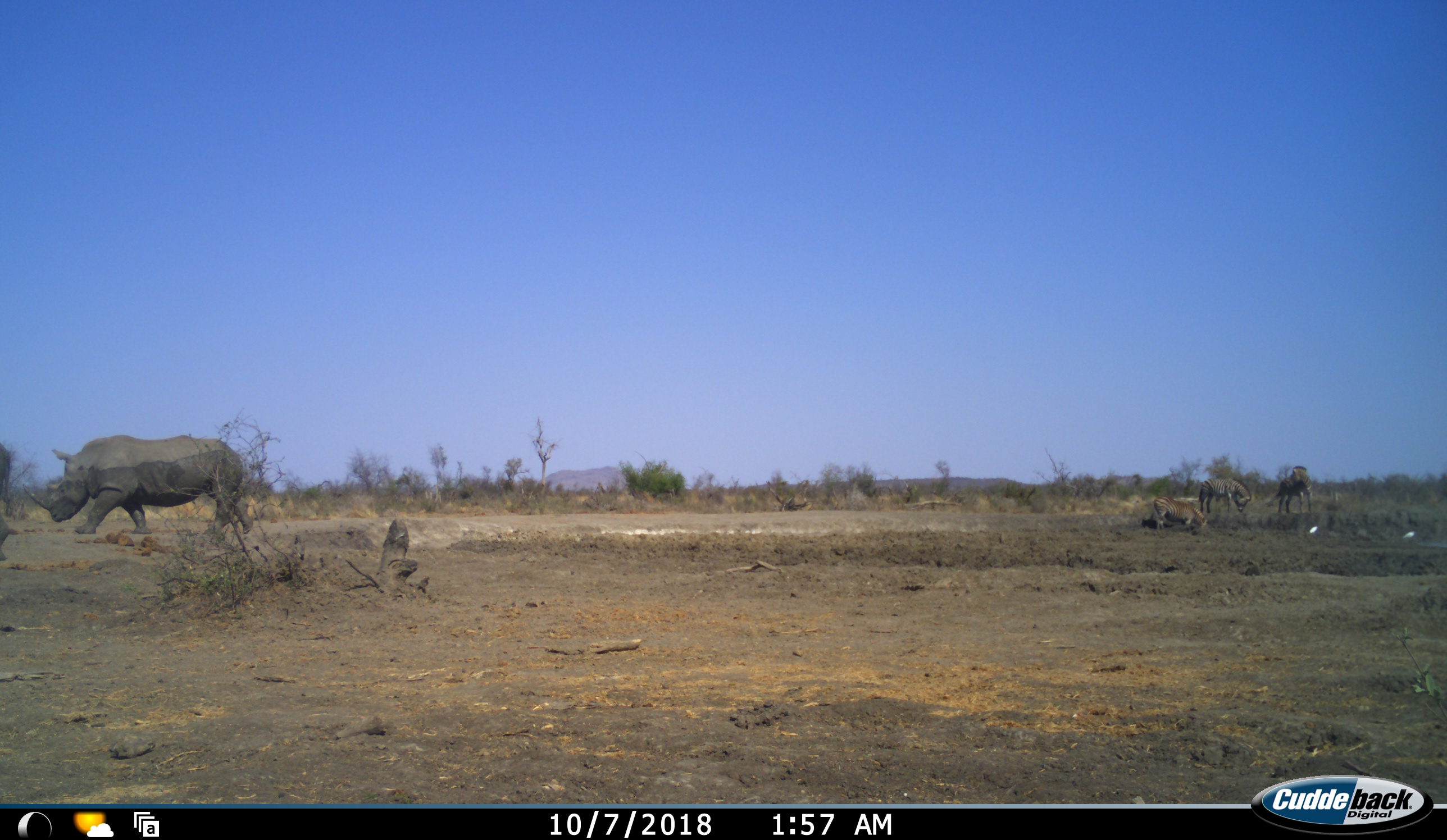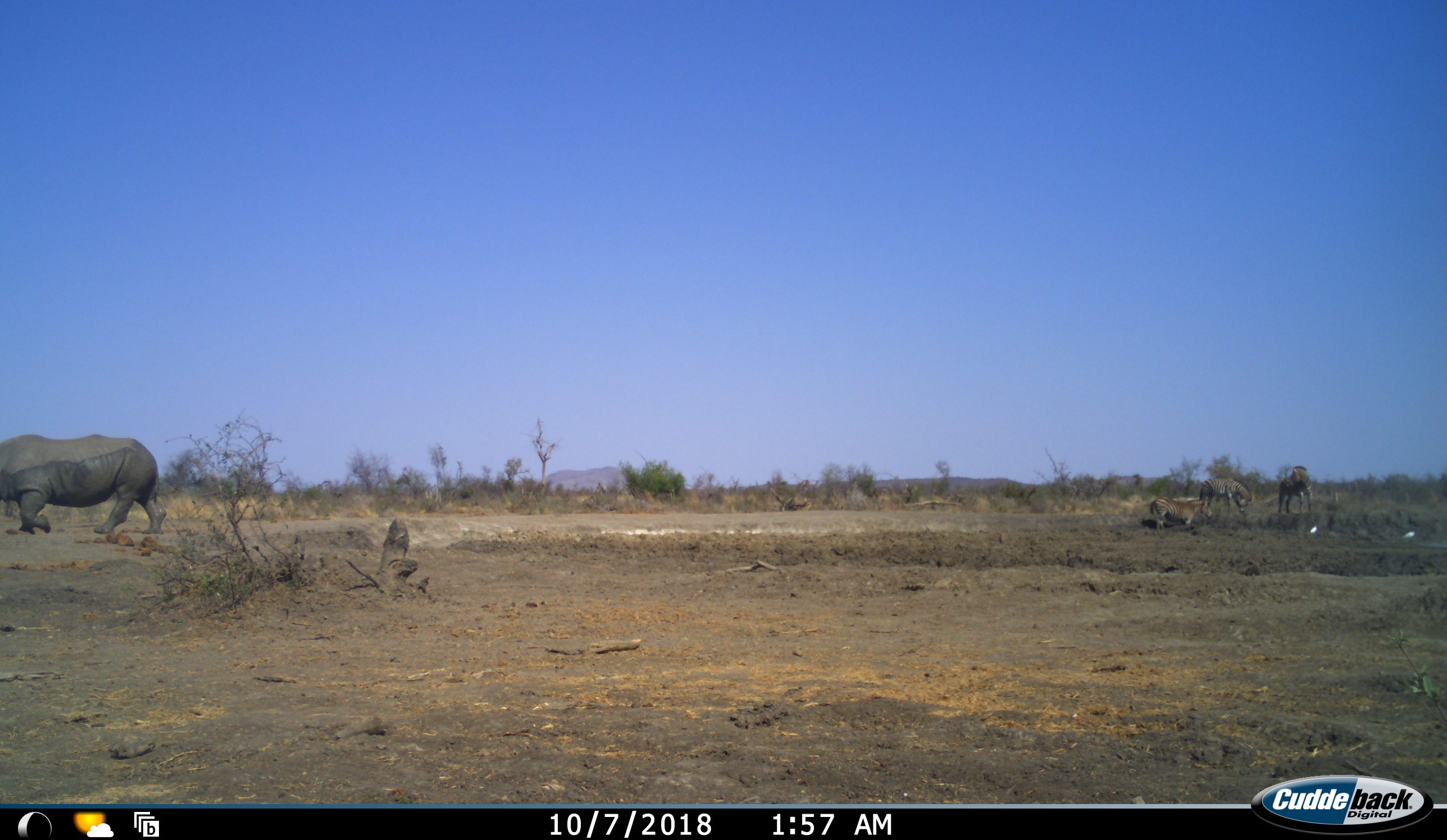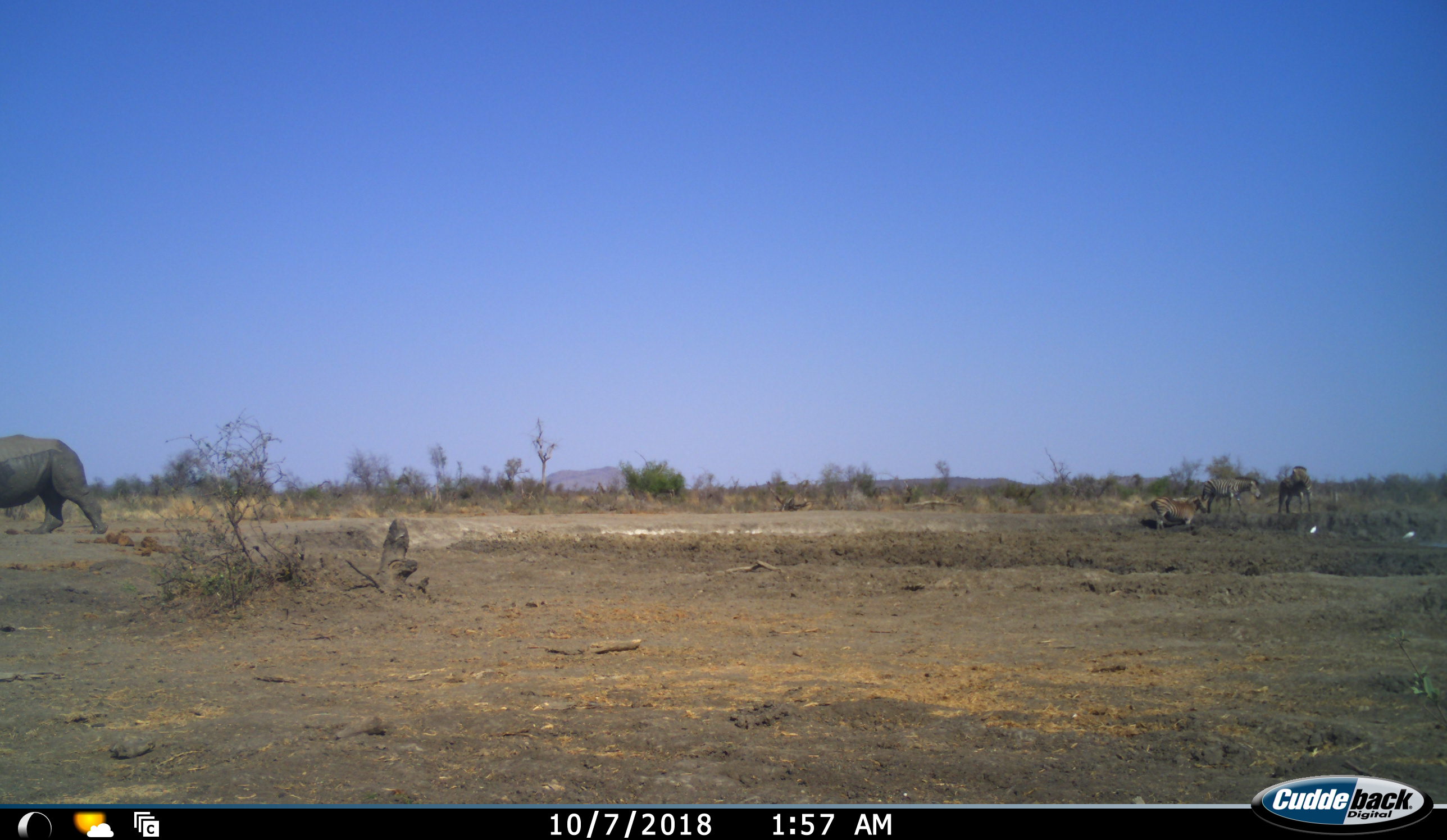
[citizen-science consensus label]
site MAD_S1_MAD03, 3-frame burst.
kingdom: Animalia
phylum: Chordata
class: Mammalia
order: Perissodactyla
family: Rhinocerotidae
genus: Ceratotherium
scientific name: Ceratotherium simum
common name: white rhinoceros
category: rhinoceroswhite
Rhinoceroswhite (white rhinoceros) (Ceratotherium simum), count 1. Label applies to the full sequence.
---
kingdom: Animalia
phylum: Chordata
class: Mammalia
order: Perissodactyla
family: Equidae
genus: Equus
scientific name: Equus quagga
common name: plains zebra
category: zebraplains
Zebraplains (plains zebra) (Equus quagga), count 3. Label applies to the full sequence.